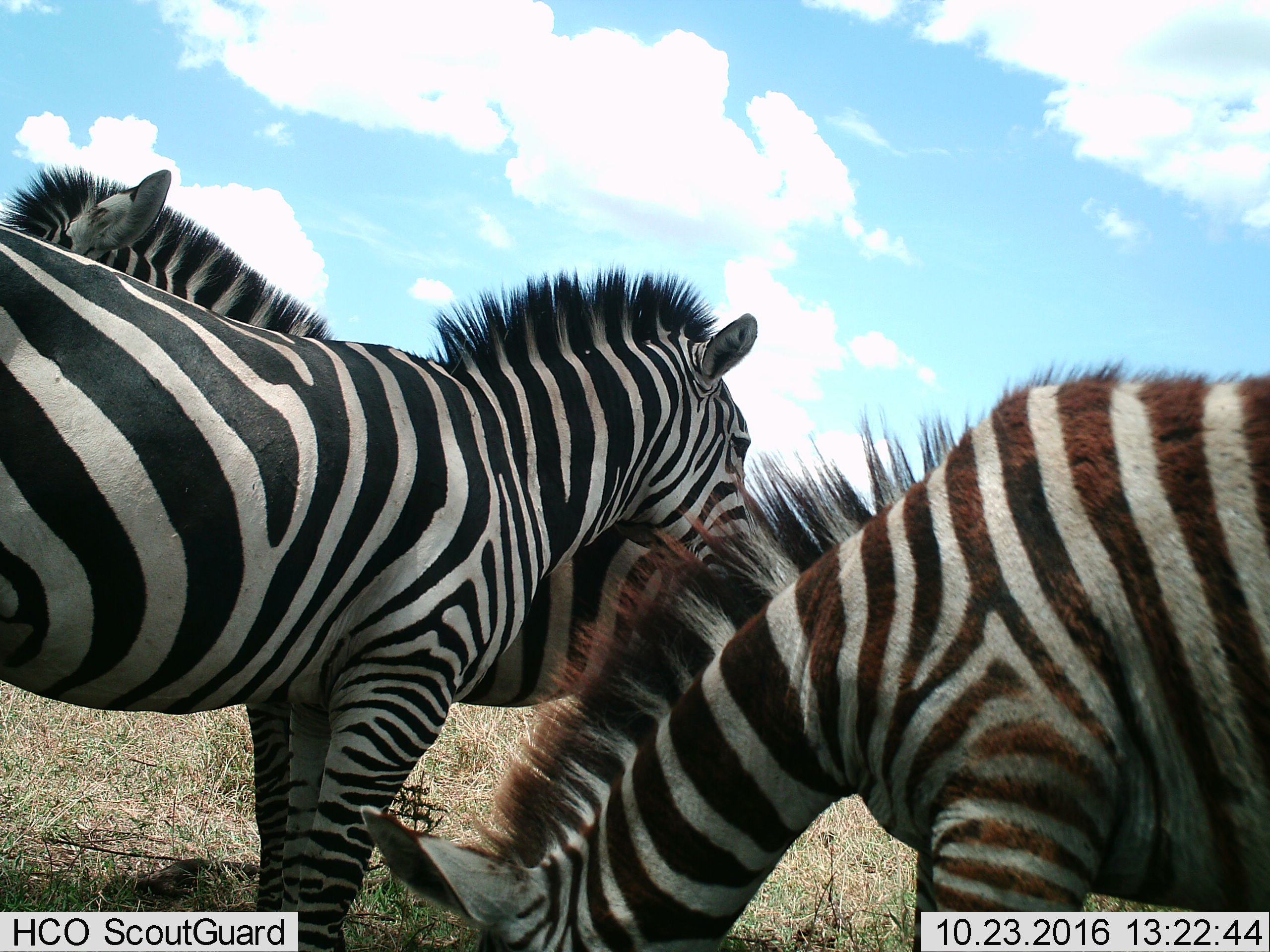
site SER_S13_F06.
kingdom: Animalia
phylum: Chordata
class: Mammalia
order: Perissodactyla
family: Equidae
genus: Equus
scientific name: Equus quagga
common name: plains zebra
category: zebraplains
Zebraplains (plains zebra) (Equus quagga), count 3. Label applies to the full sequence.